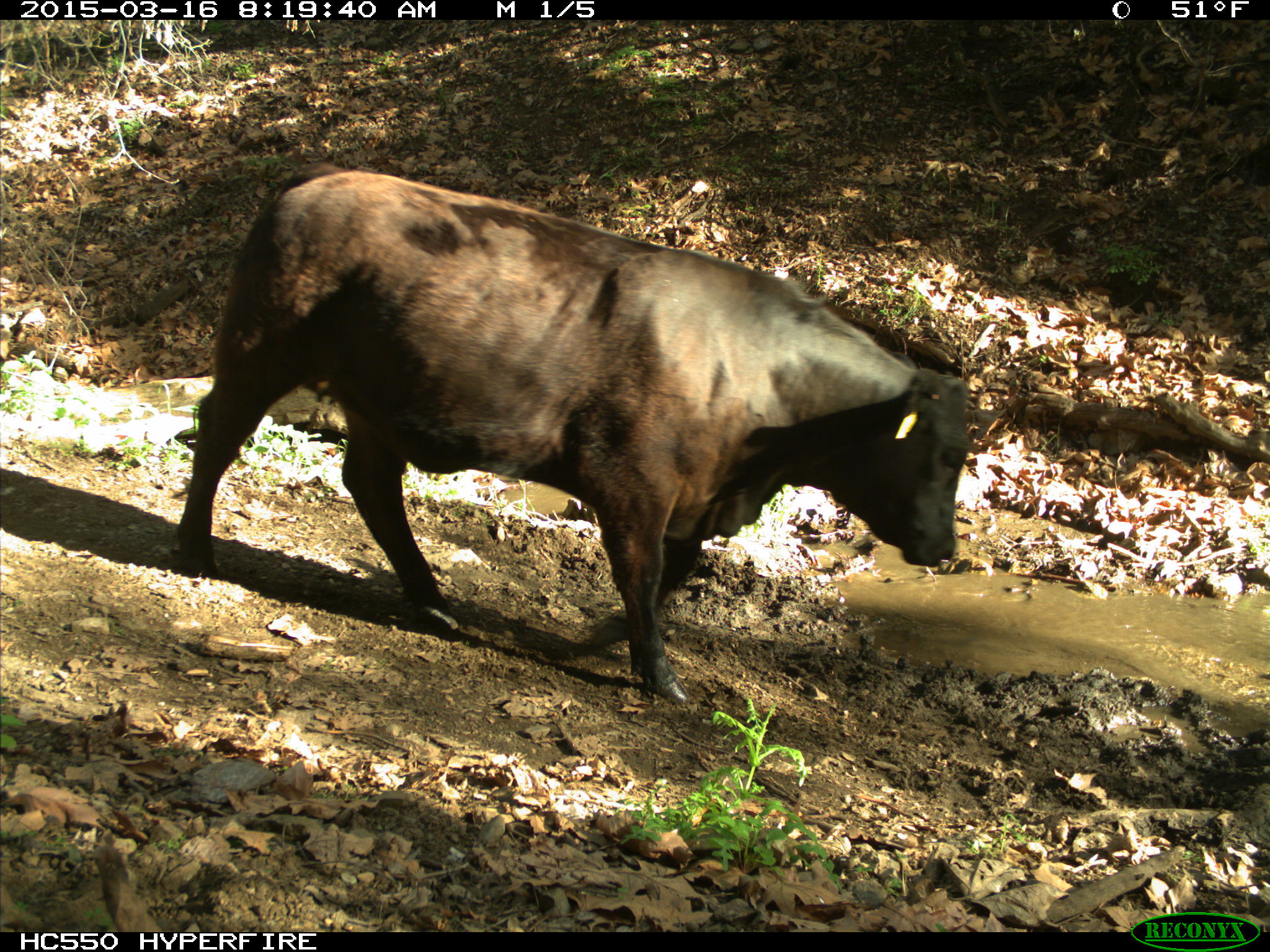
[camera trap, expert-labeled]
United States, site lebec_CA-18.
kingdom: Animalia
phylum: Chordata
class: Mammalia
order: Artiodactyla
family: Bovidae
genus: Bos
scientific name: Bos taurus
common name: domestic cow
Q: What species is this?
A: Bos taurus (domestic cow).